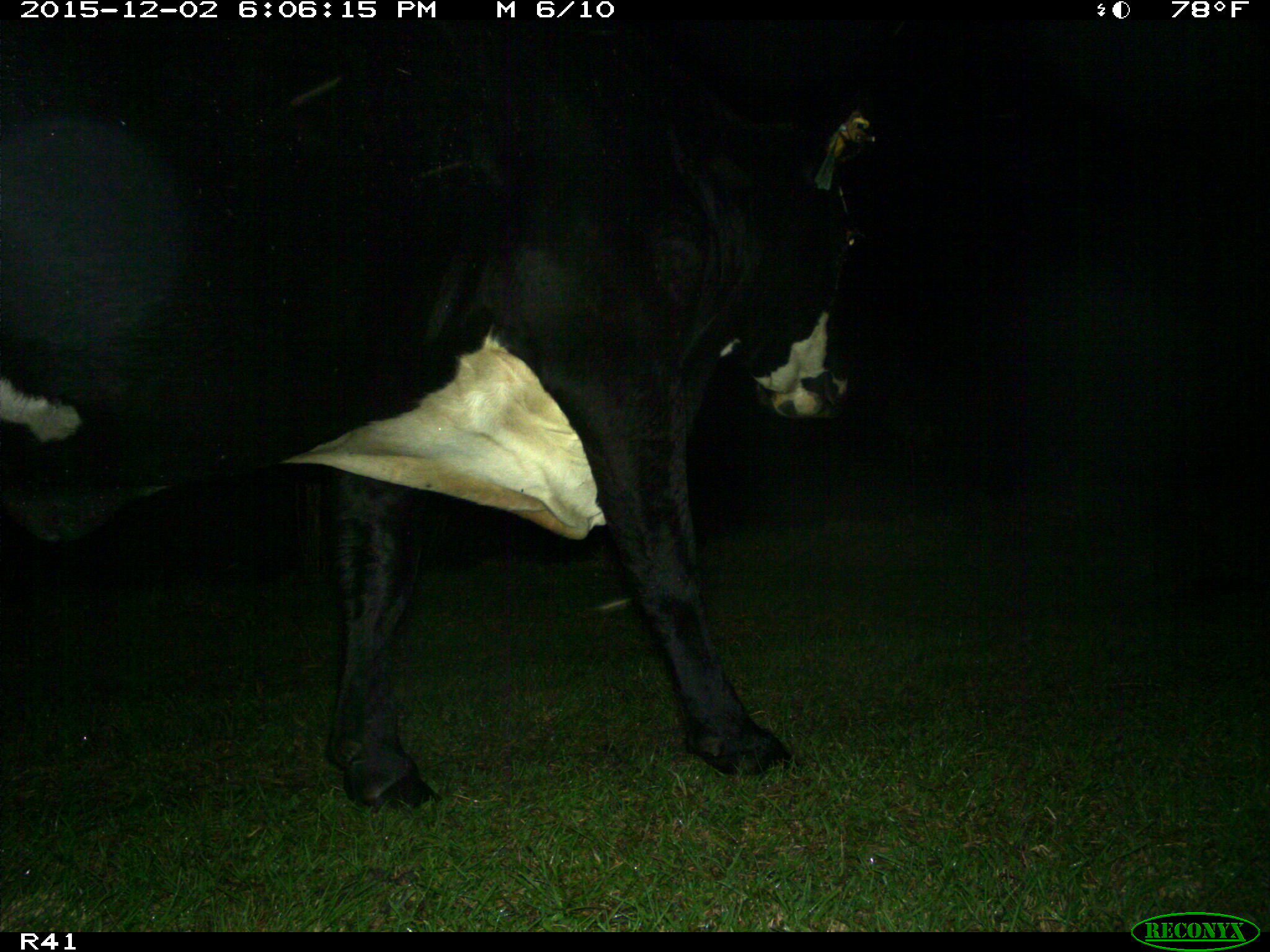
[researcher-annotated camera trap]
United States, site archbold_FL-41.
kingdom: Animalia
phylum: Chordata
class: Mammalia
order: Artiodactyla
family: Bovidae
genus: Bos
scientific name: Bos taurus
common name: domestic cow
Bos taurus (domestic cow).